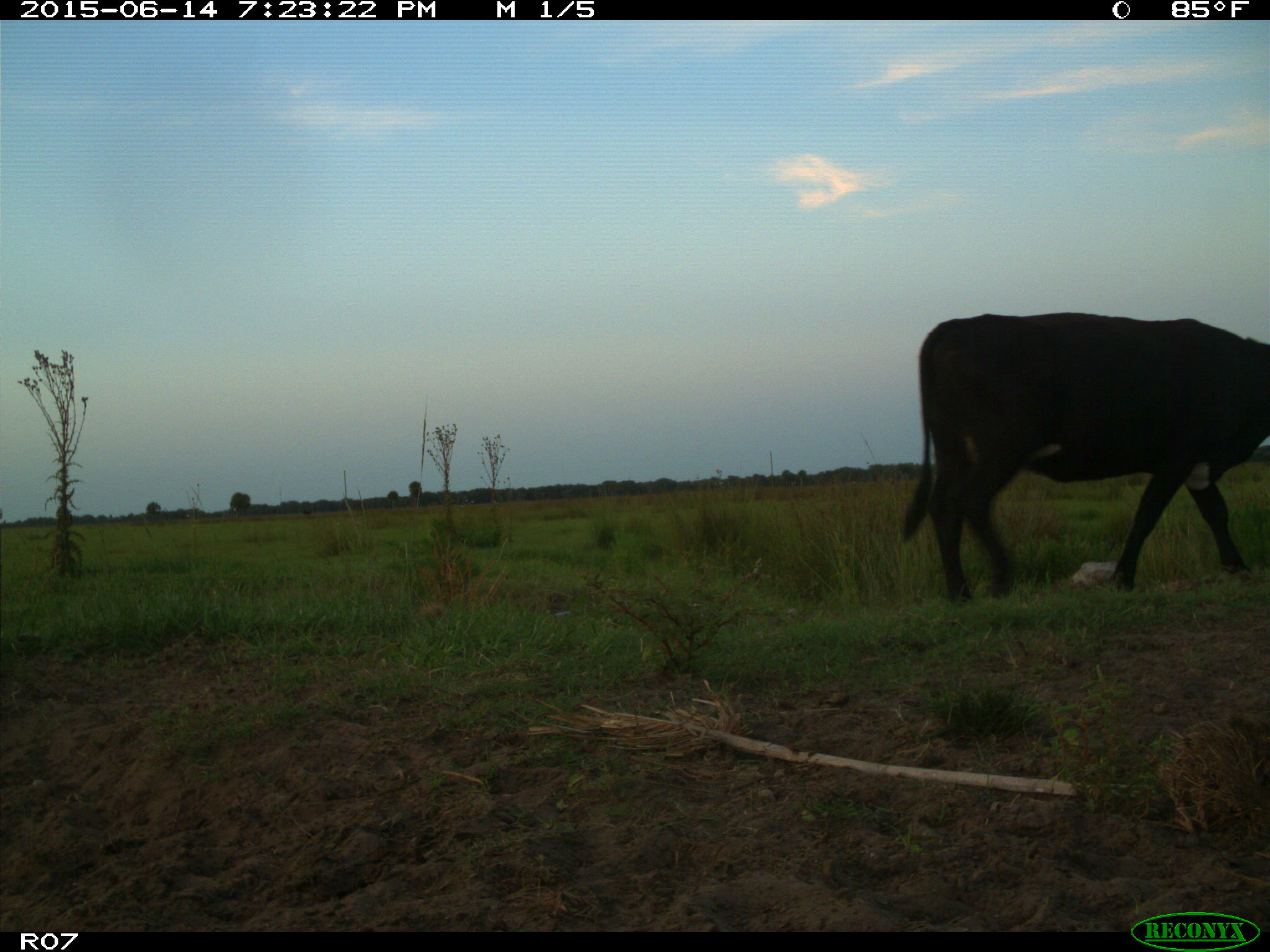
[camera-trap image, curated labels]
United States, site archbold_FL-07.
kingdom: Animalia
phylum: Chordata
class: Mammalia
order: Artiodactyla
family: Bovidae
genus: Bos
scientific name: Bos taurus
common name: domestic cow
Bos taurus (domestic cow).